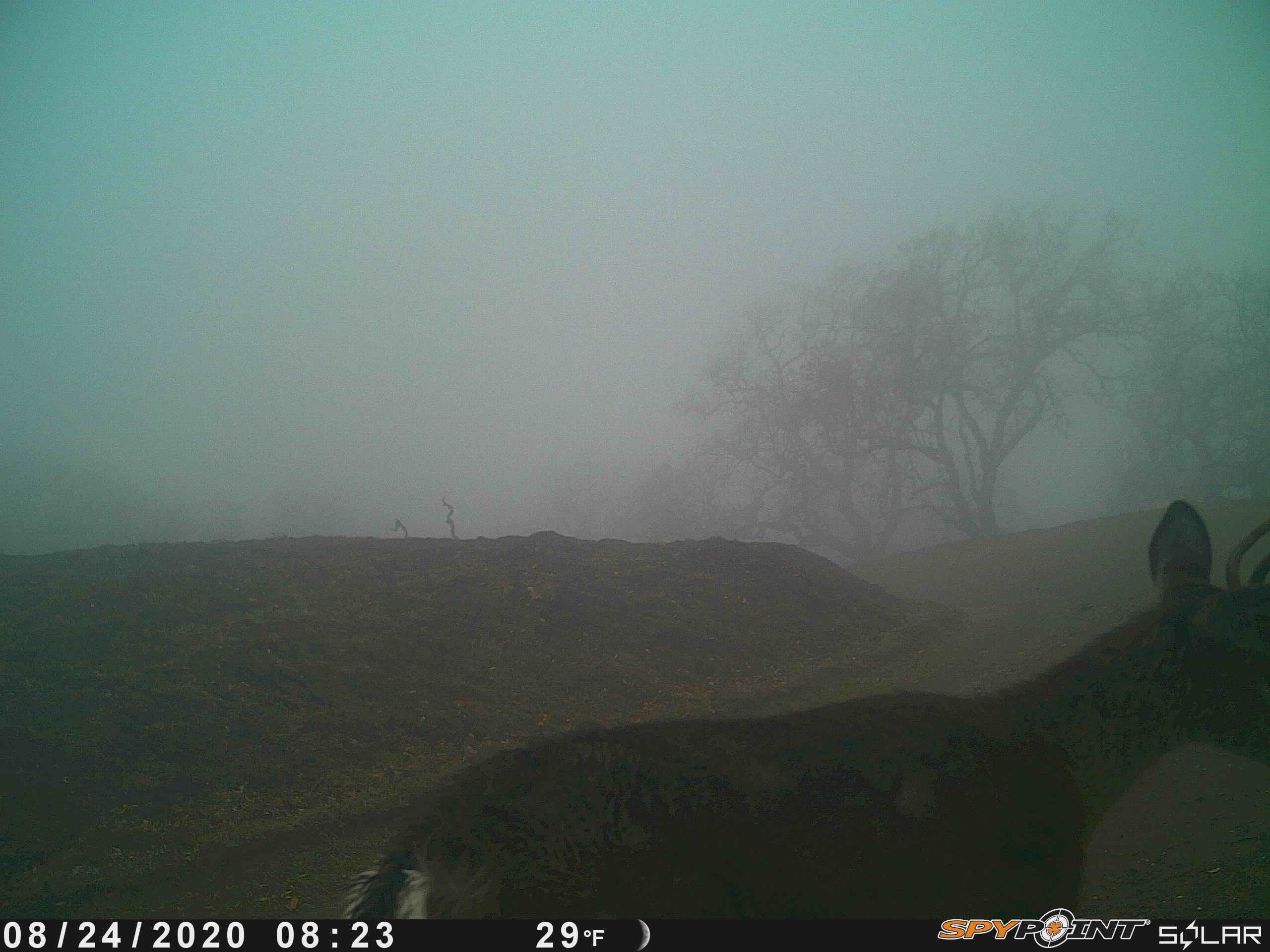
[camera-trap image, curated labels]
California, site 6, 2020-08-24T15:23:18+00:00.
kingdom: Animalia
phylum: Chordata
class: Mammalia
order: Artiodactyla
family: Cervidae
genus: Odocoileus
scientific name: Odocoileus hemionus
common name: mule deer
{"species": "mule deer (Odocoileus hemionus)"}